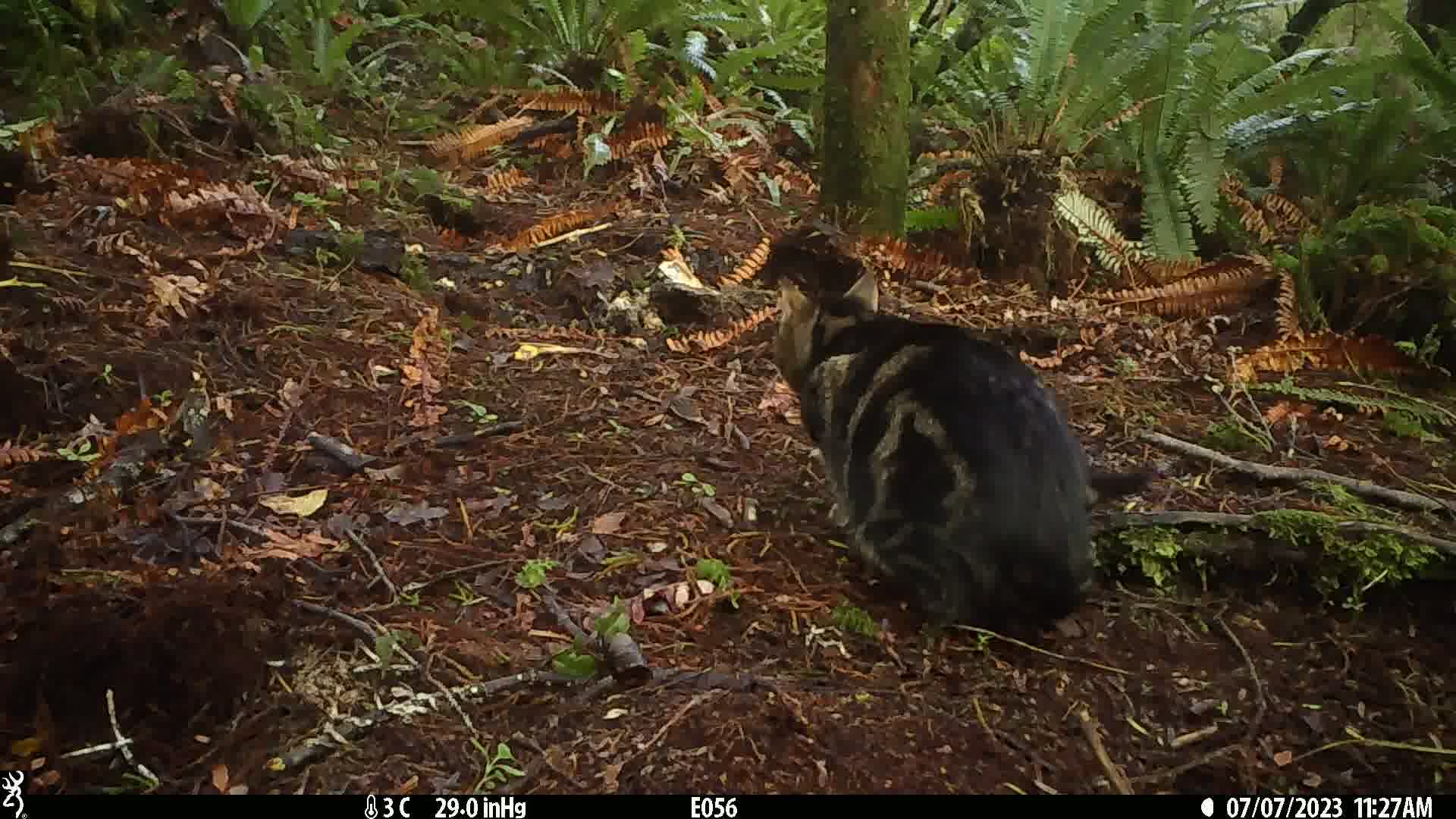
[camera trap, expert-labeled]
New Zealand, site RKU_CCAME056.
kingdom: Animalia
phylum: Chordata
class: Mammalia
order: Carnivora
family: Felidae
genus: Felis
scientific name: Felis catus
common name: domestic cat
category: cat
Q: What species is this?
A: Cat (domestic cat) (Felis catus).